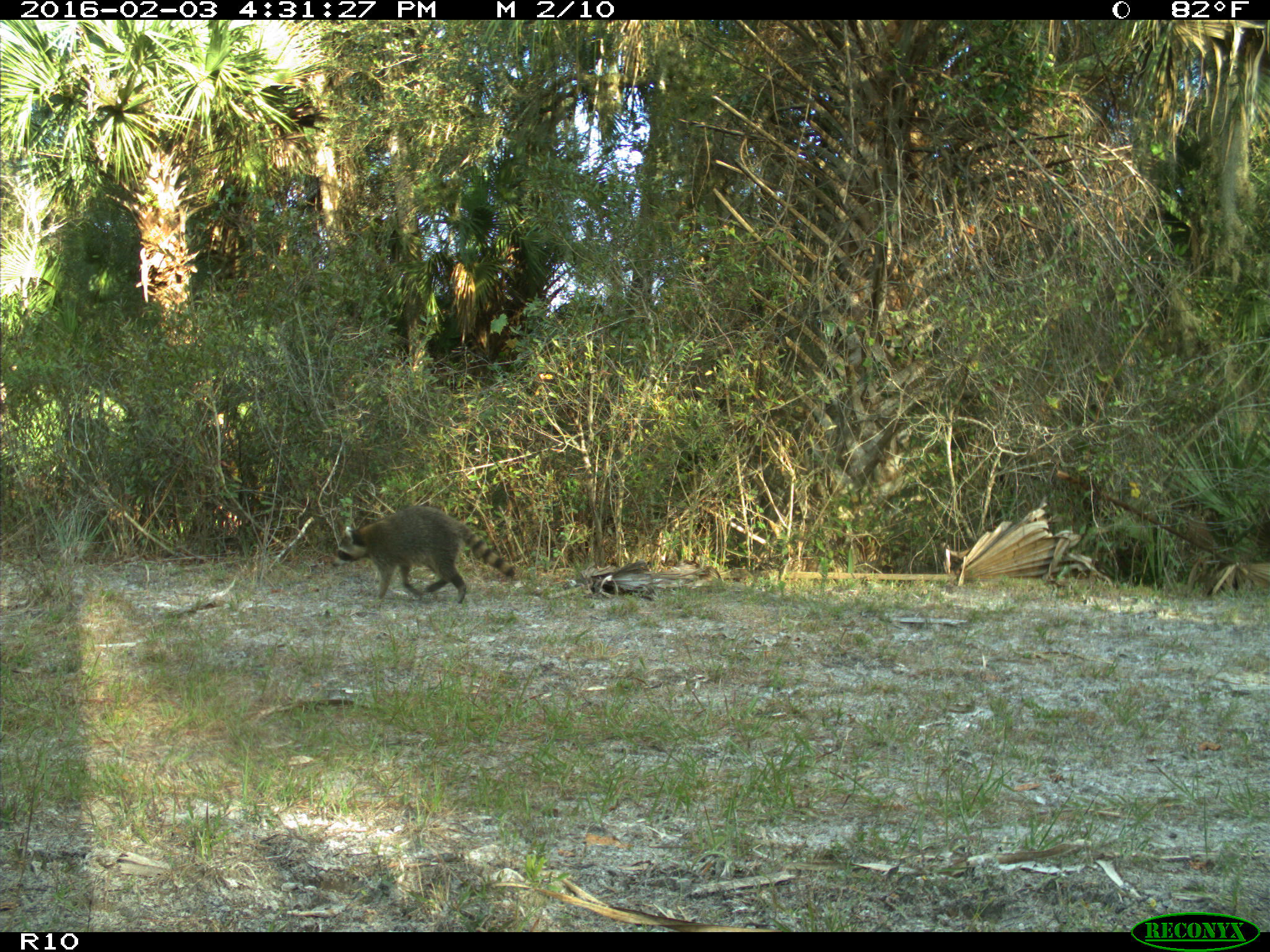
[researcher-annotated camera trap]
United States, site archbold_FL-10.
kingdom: Animalia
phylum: Chordata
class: Mammalia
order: Carnivora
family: Procyonidae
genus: Procyon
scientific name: Procyon lotor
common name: common raccoon